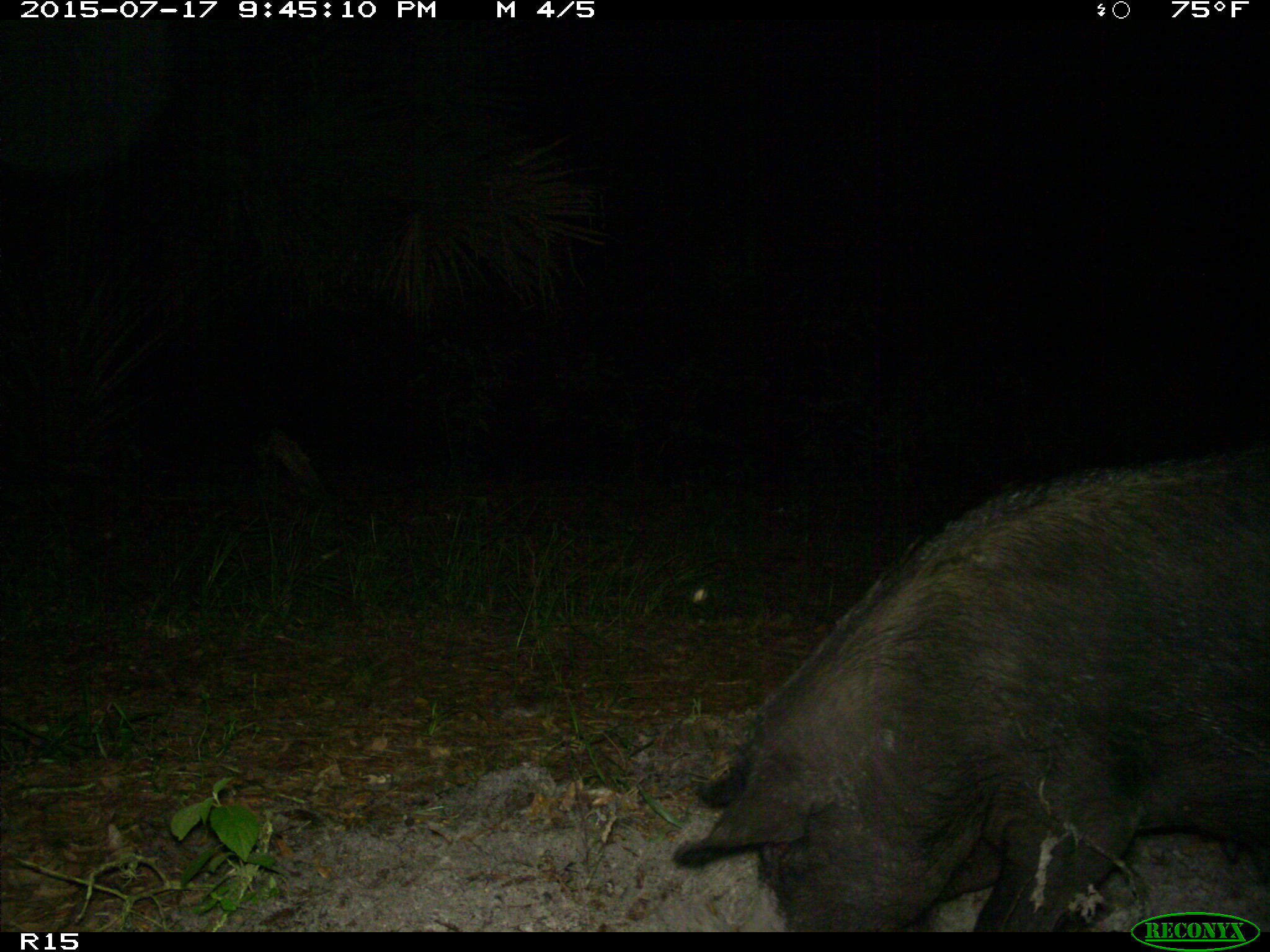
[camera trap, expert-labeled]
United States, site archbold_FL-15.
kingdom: Animalia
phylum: Chordata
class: Mammalia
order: Artiodactyla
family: Suidae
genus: Sus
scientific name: Sus scrofa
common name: wild boar